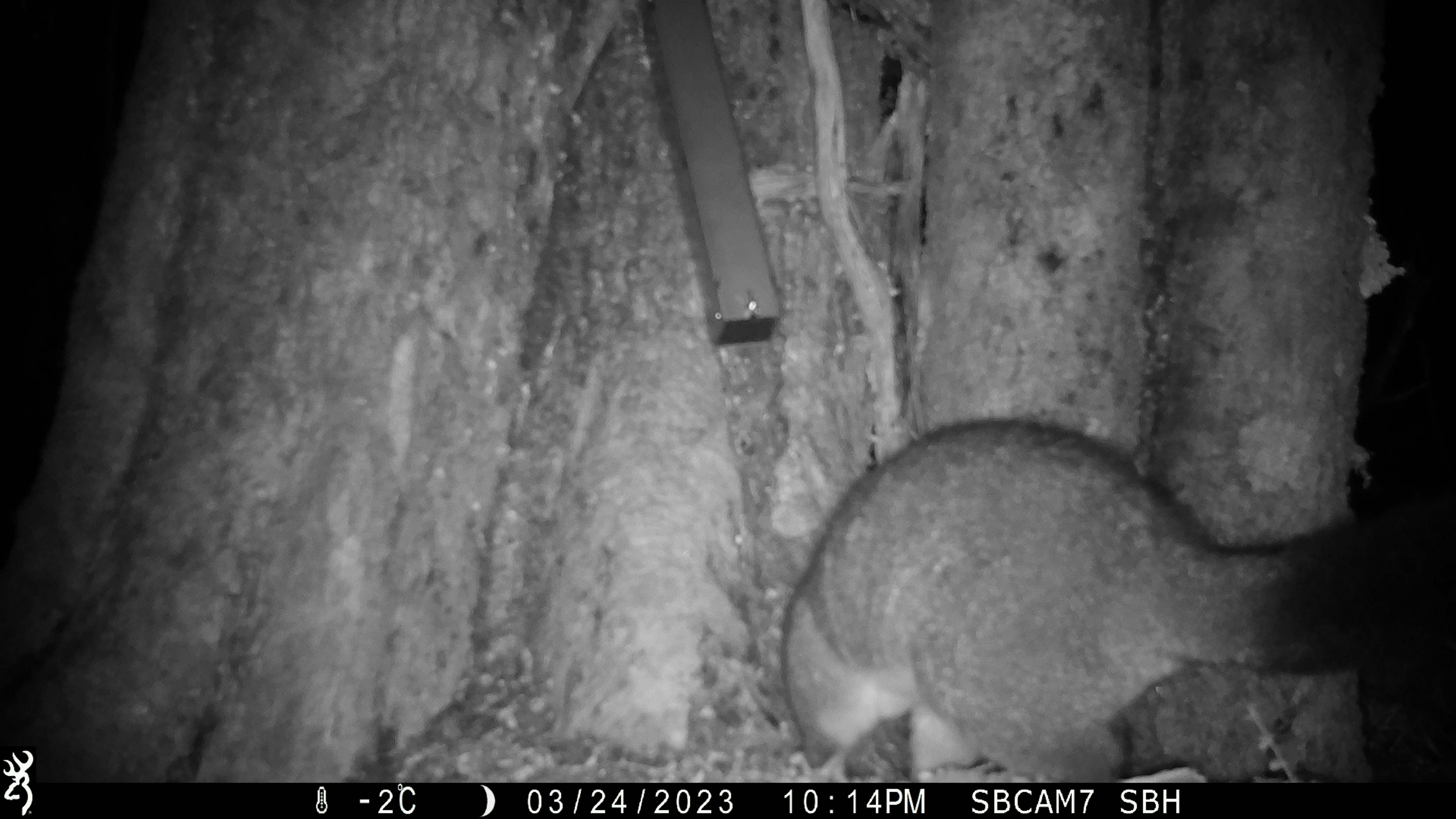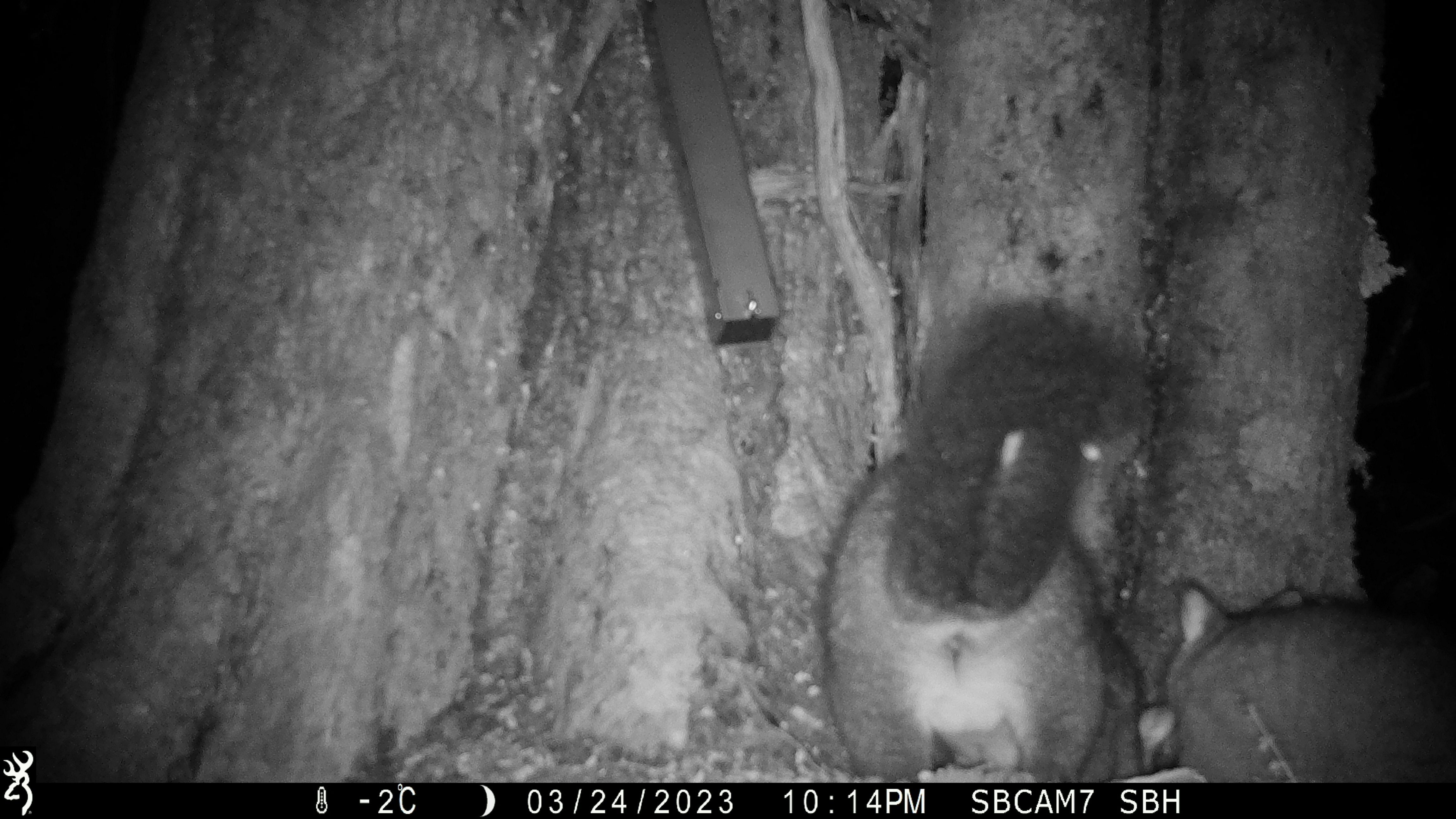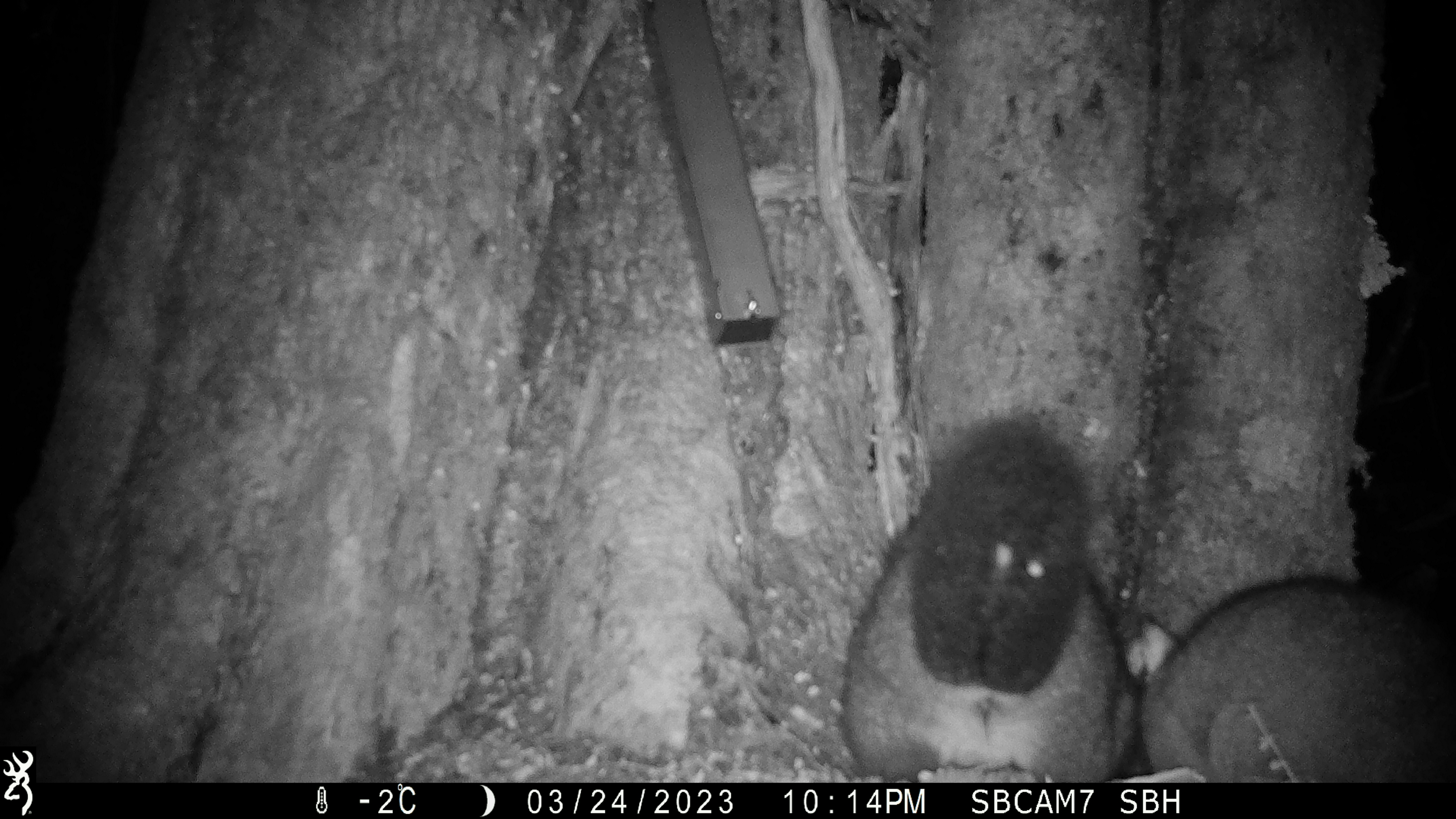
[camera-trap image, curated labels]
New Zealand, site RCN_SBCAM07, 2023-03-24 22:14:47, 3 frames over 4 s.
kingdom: Animalia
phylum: Chordata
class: Mammalia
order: Diprotodontia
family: Phalangeridae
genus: Trichosurus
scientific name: Trichosurus vulpecula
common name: common brushtail possum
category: possum